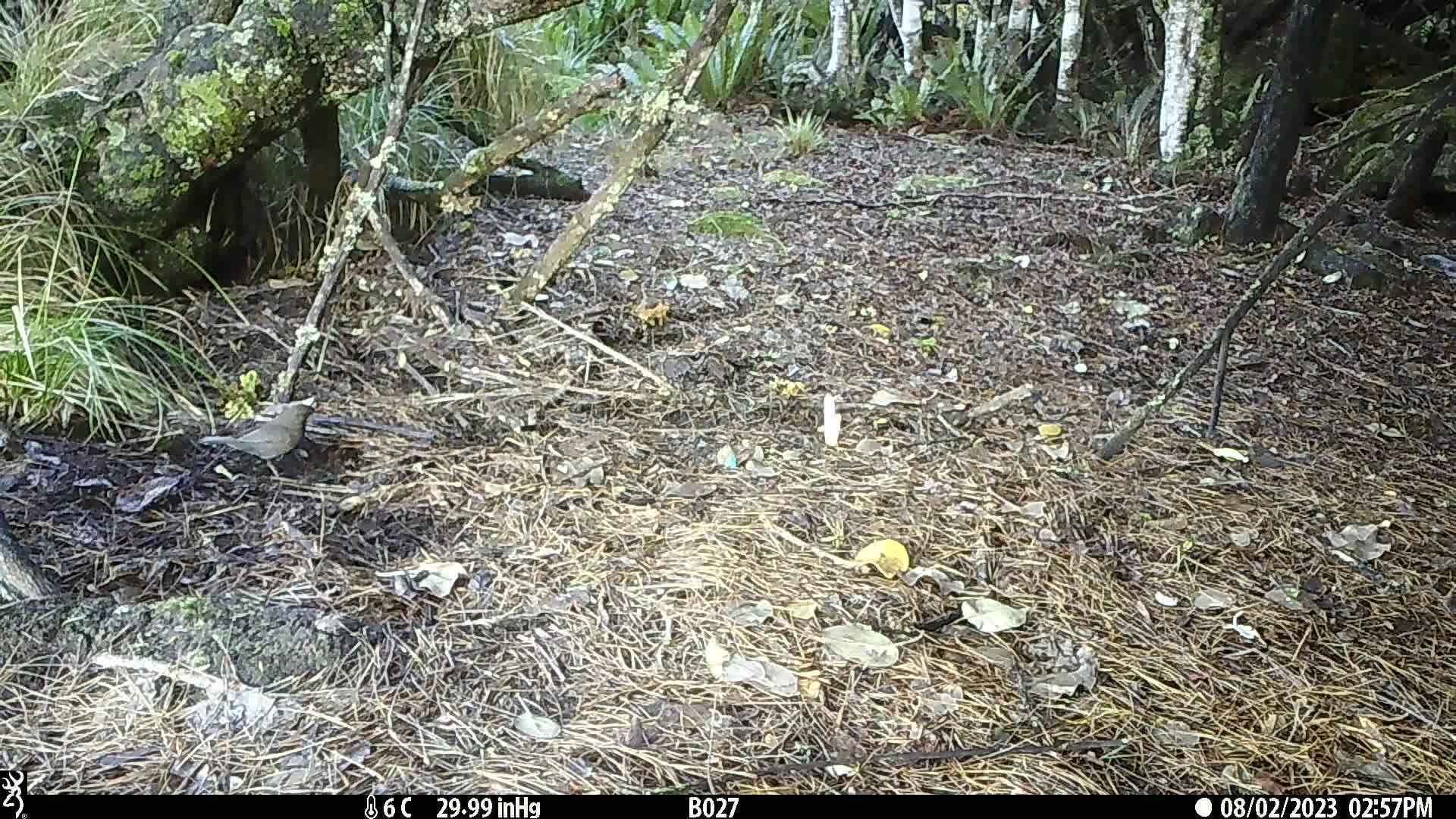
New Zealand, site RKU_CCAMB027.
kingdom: Animalia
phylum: Chordata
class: Aves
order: Passeriformes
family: Turdidae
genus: Turdus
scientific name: Turdus merula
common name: eurasian blackbird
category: blackbird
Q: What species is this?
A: Blackbird (eurasian blackbird) (Turdus merula).